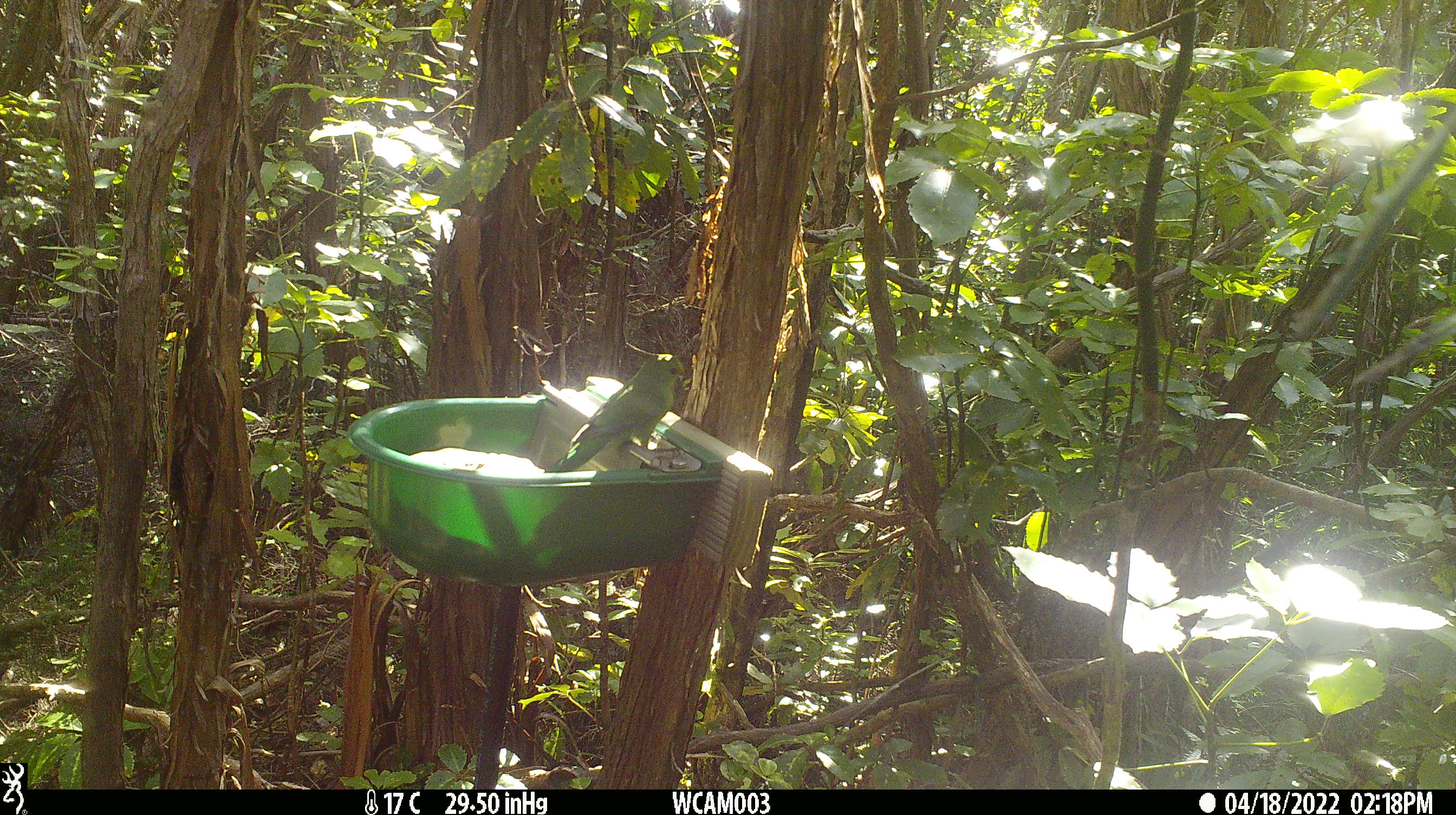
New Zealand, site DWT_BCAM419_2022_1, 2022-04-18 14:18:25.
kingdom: Animalia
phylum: Chordata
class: Aves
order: Psittaciformes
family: Psittaculidae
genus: Cyanoramphus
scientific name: Cyanoramphus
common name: parakeet